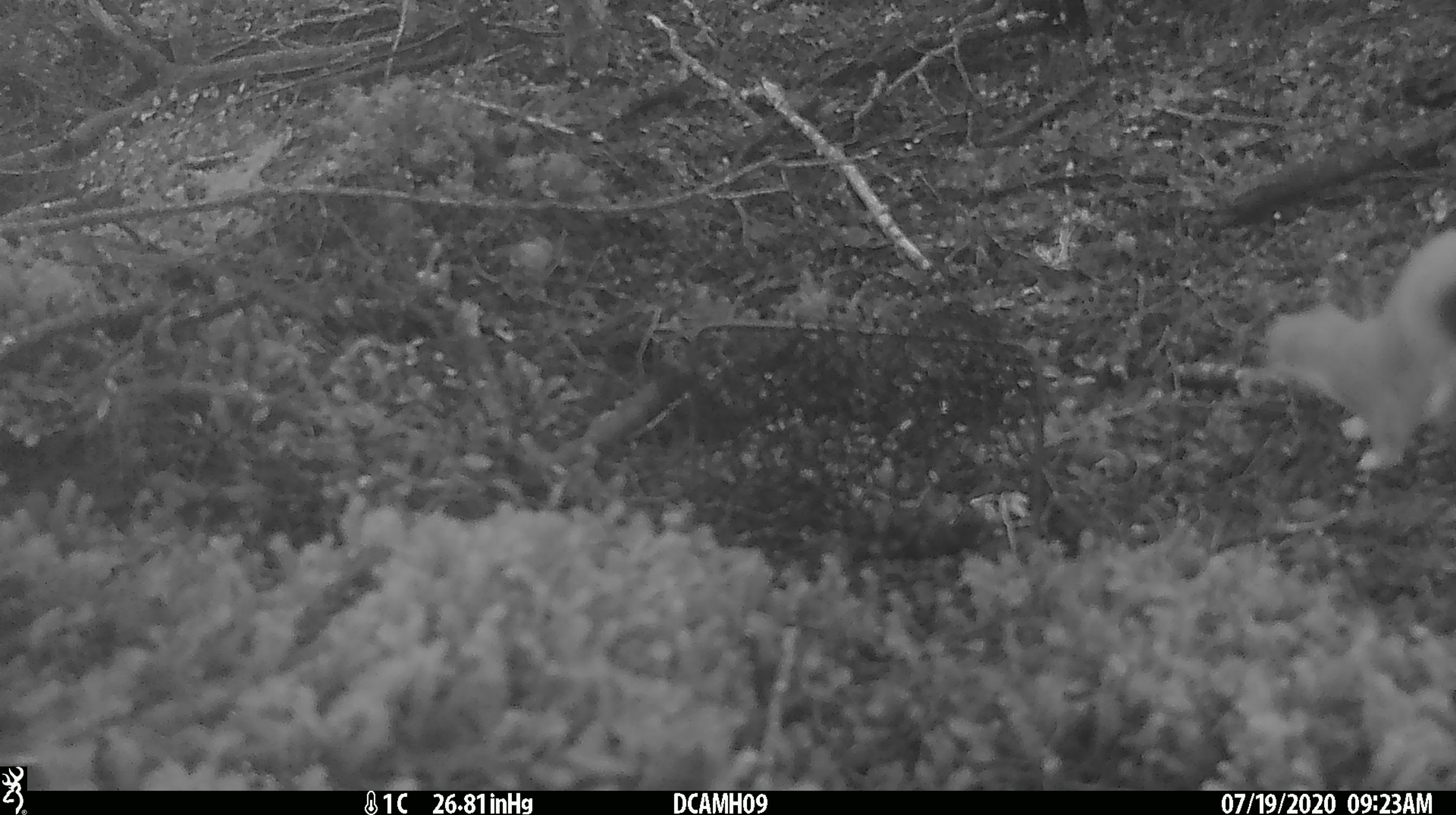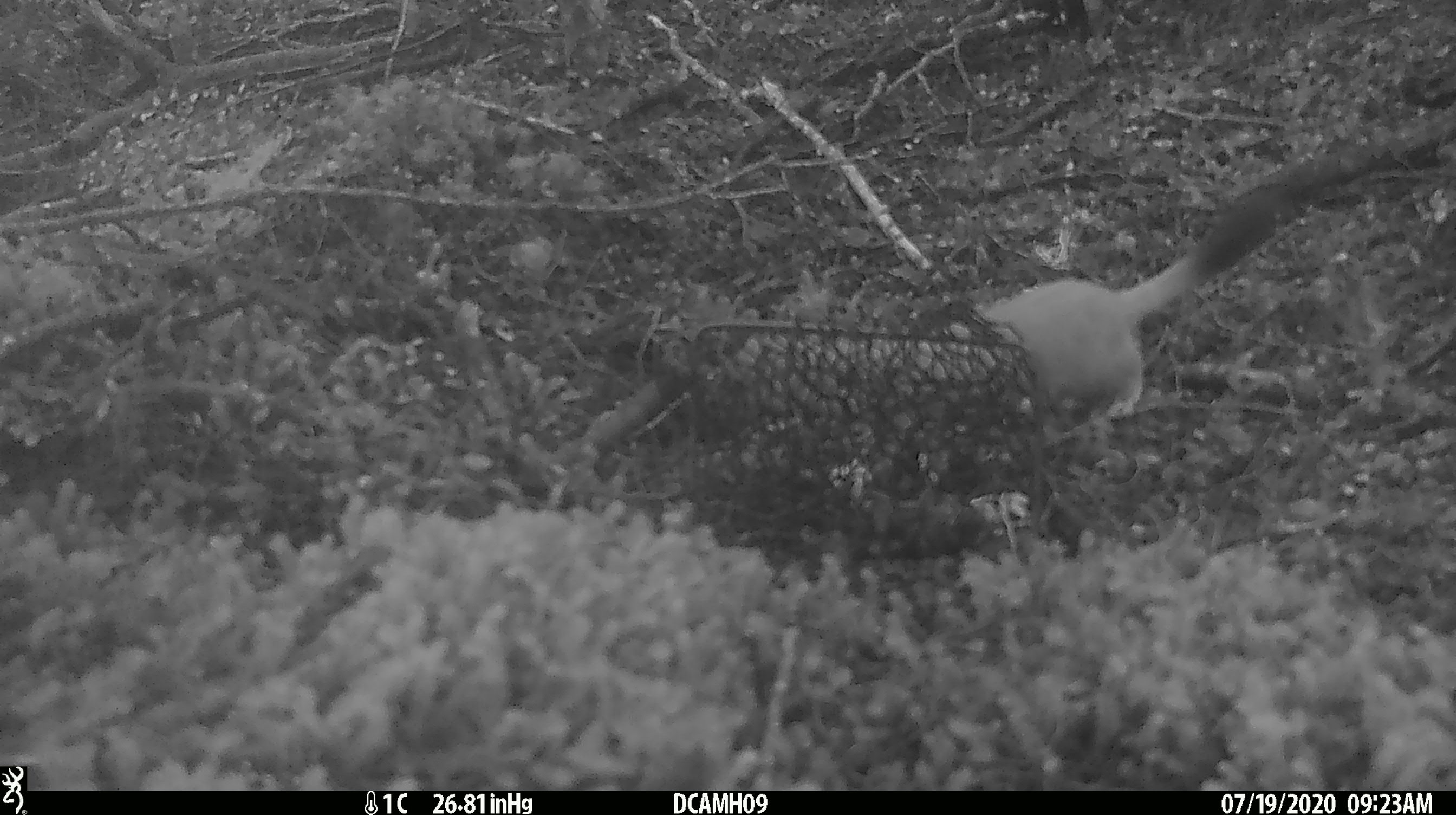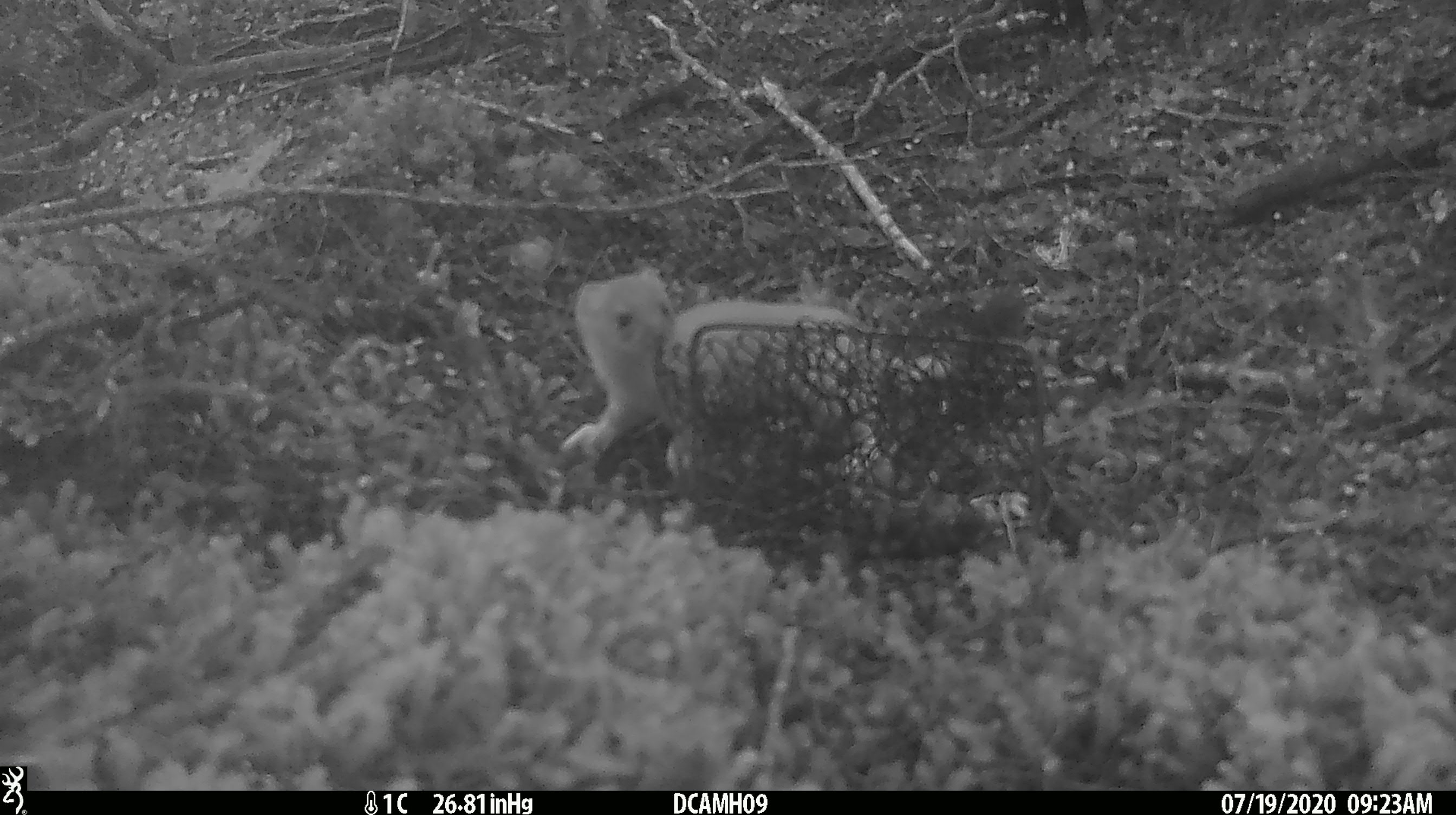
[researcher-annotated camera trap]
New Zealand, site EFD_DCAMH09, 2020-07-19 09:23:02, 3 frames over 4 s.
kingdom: Animalia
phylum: Chordata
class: Mammalia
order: Carnivora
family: Mustelidae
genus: Mustela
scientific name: Mustela erminea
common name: stoat